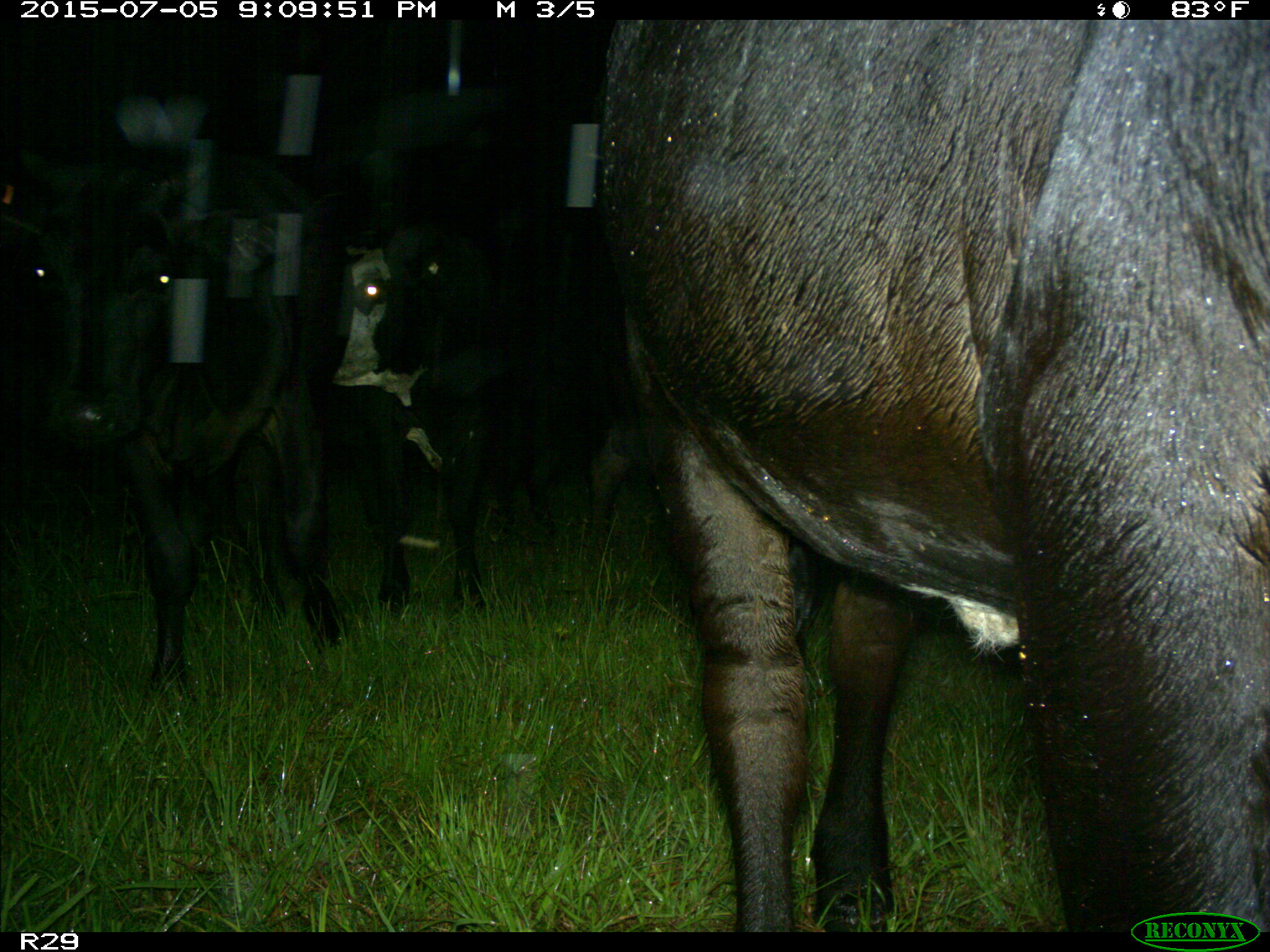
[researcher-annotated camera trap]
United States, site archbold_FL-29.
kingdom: Animalia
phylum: Chordata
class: Mammalia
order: Artiodactyla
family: Bovidae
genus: Bos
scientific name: Bos taurus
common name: domestic cow